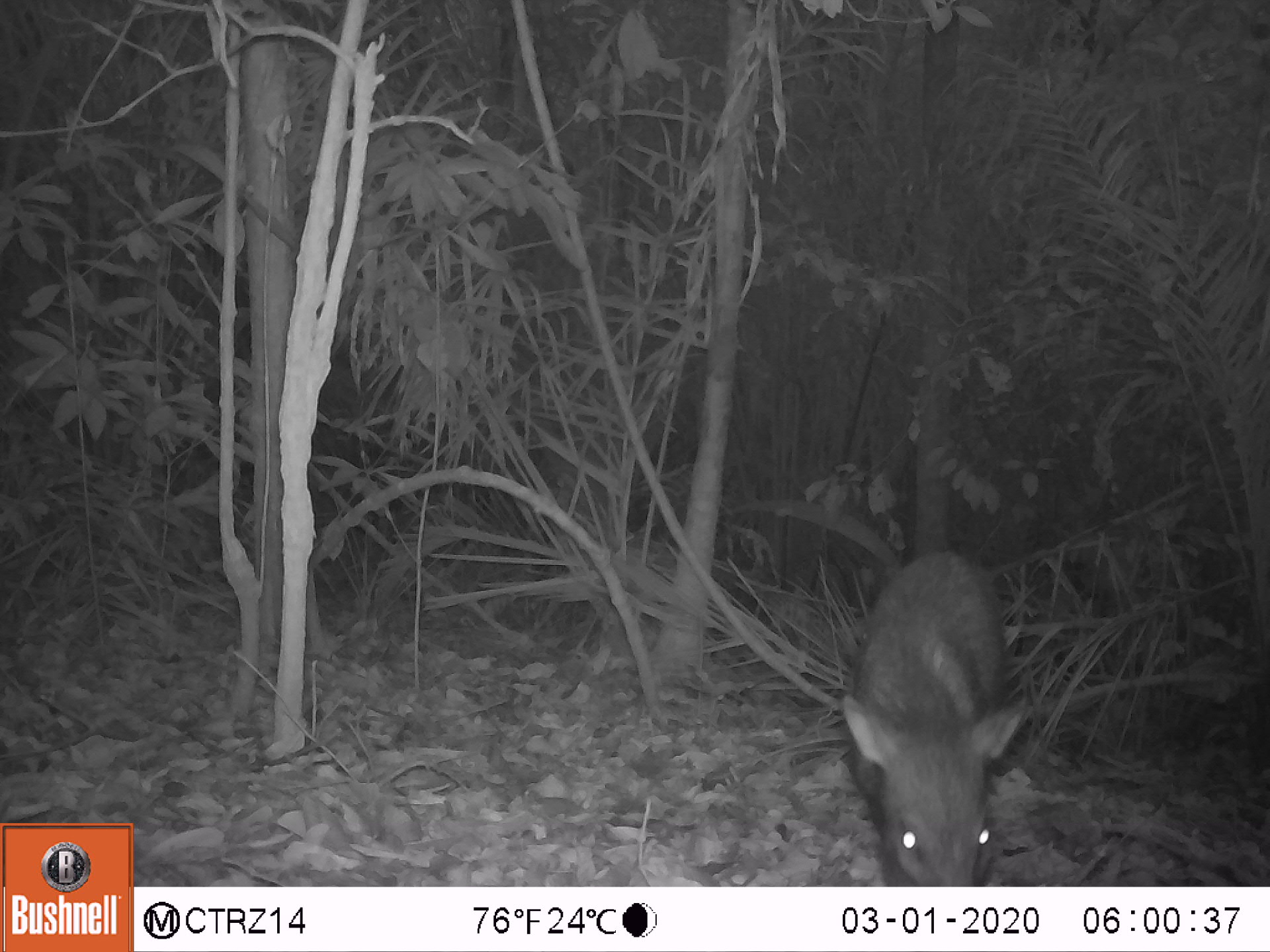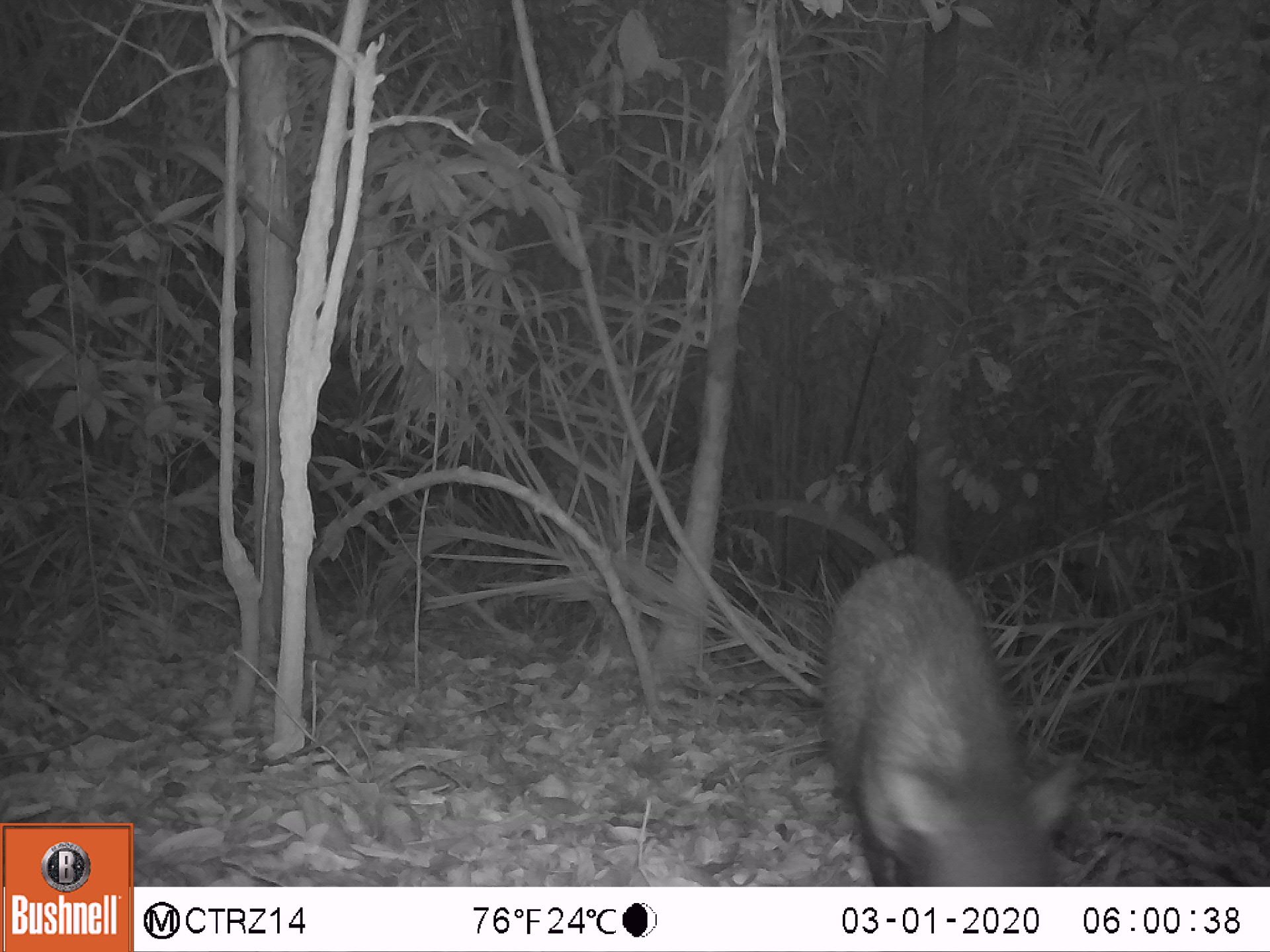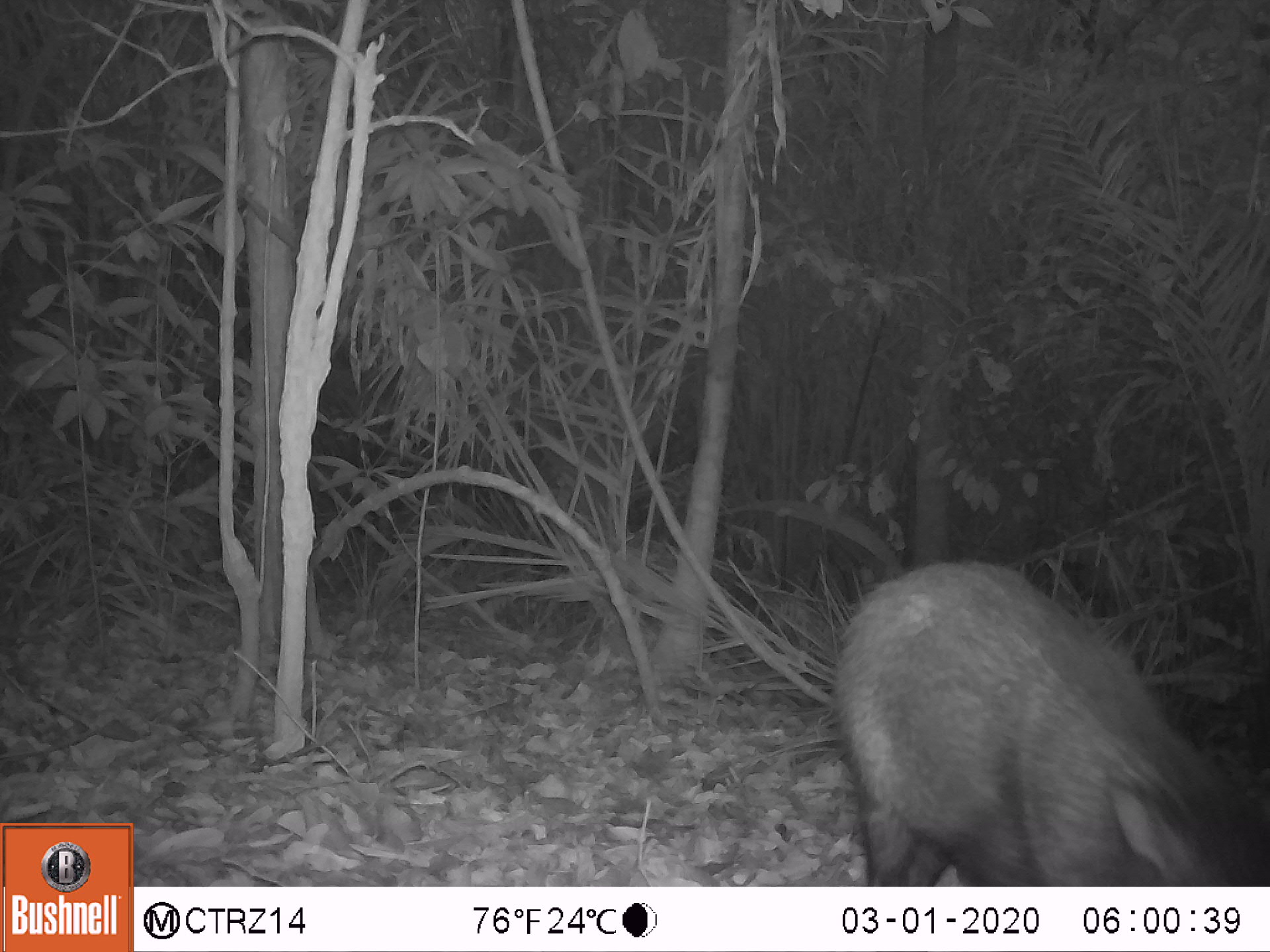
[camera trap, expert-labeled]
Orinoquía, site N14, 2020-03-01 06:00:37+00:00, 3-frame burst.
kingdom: Animalia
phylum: Chordata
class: Mammalia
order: Artiodactyla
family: Tayassuidae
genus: Pecari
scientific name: Pecari tajacu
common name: collared peccary